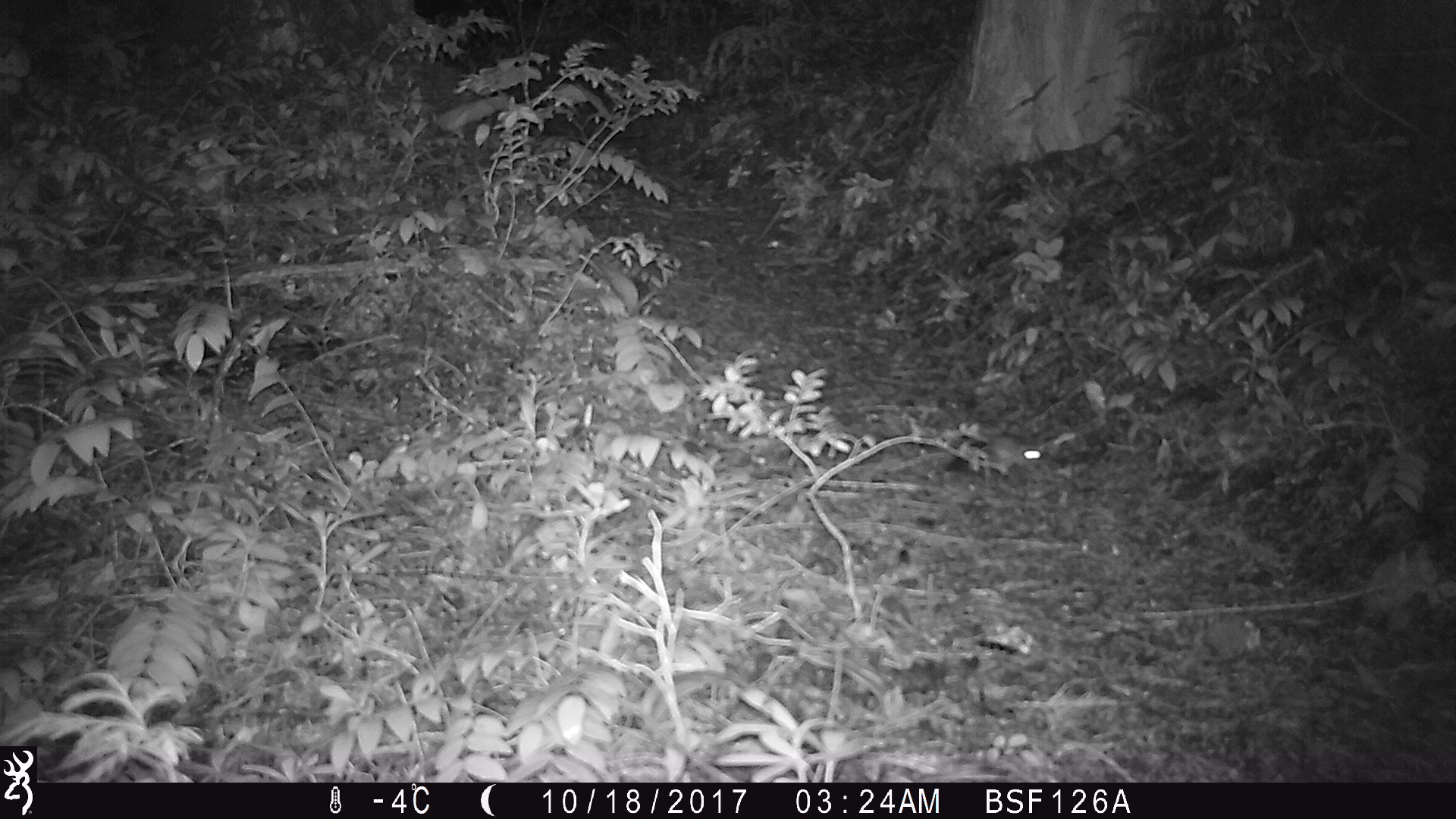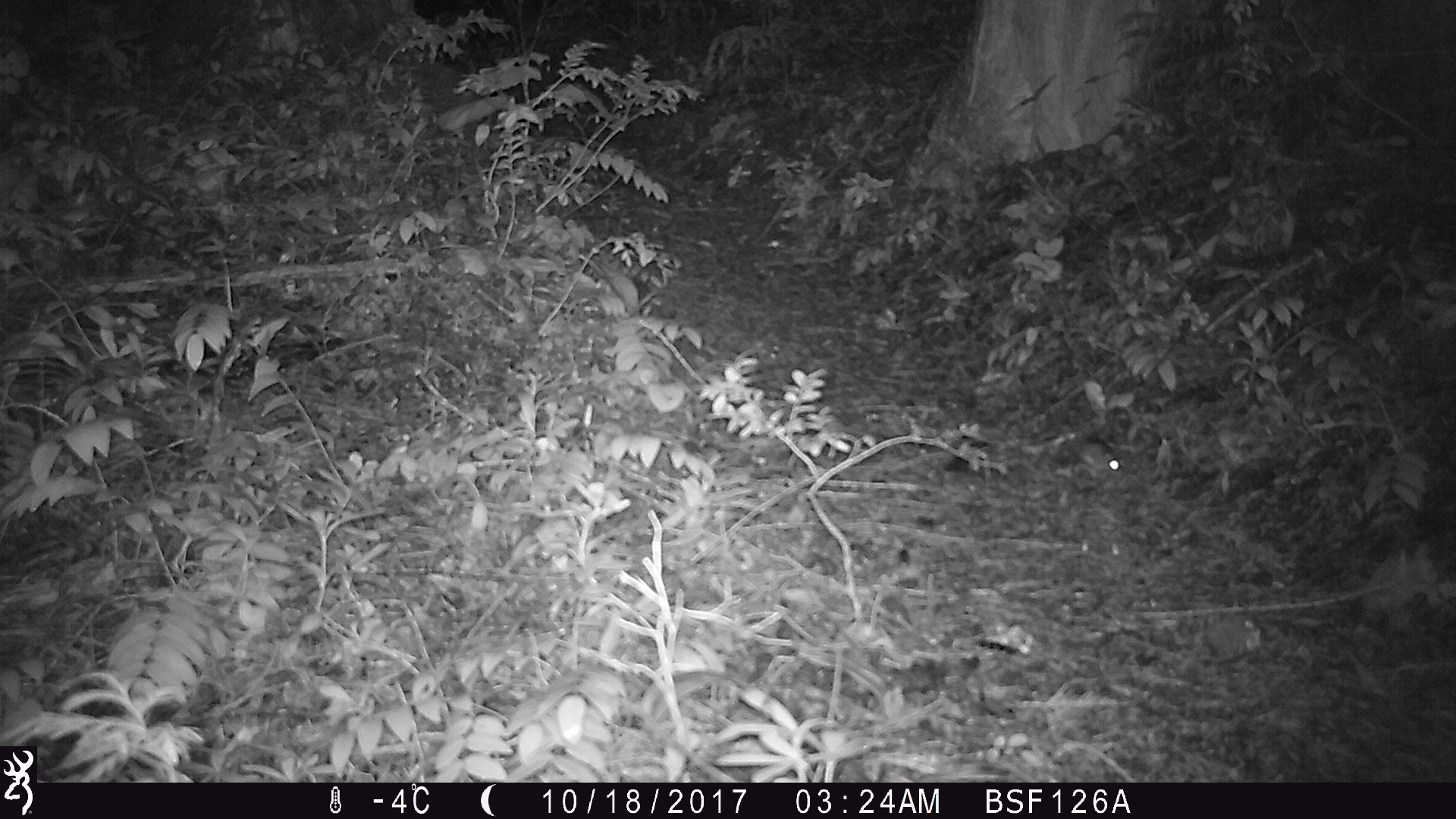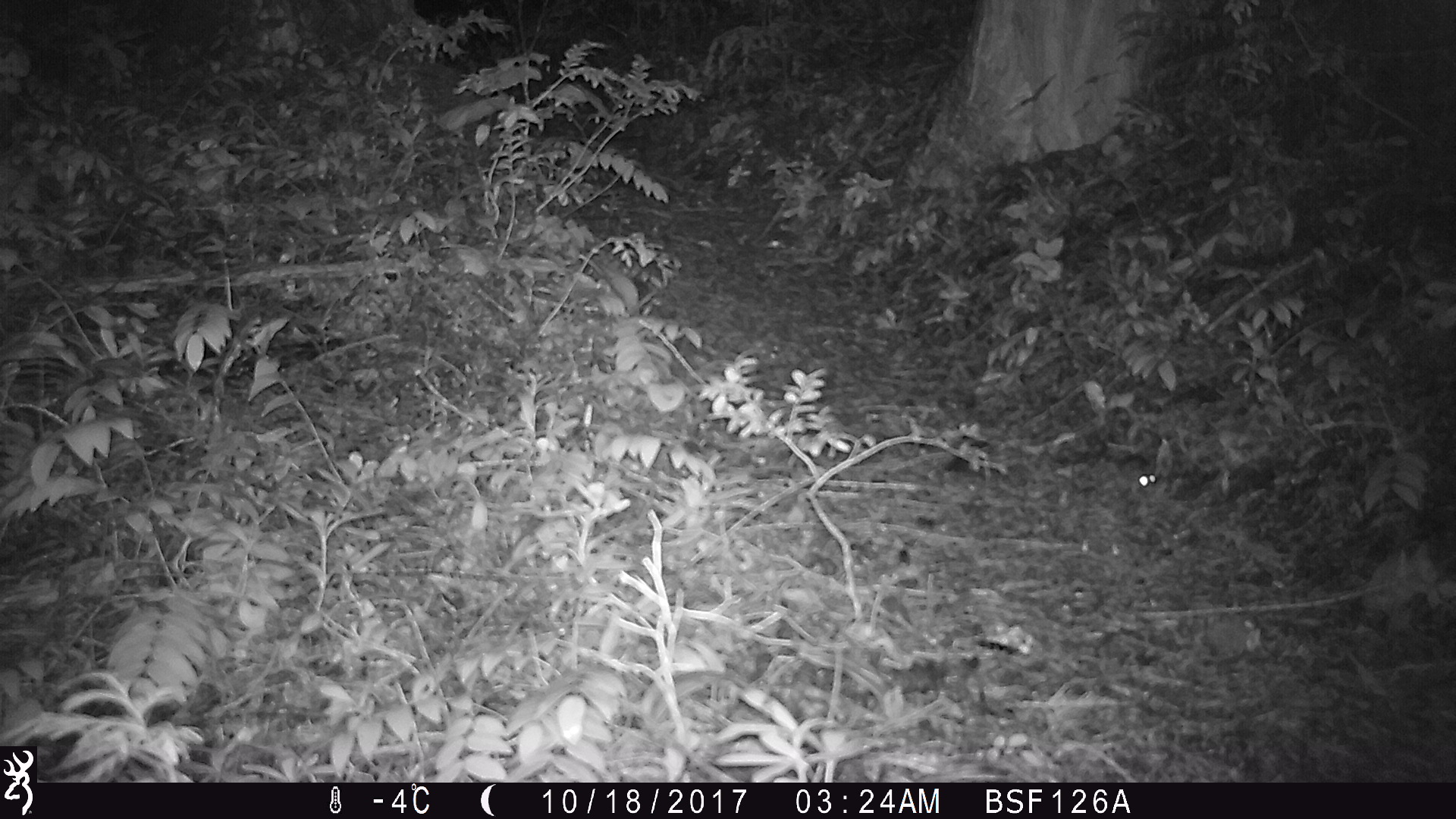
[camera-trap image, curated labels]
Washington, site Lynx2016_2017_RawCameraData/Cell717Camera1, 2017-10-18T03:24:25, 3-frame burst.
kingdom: Animalia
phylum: Chordata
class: Mammalia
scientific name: Mammalia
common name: small mammal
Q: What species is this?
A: Small mammal (Mammalia).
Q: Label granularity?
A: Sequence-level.